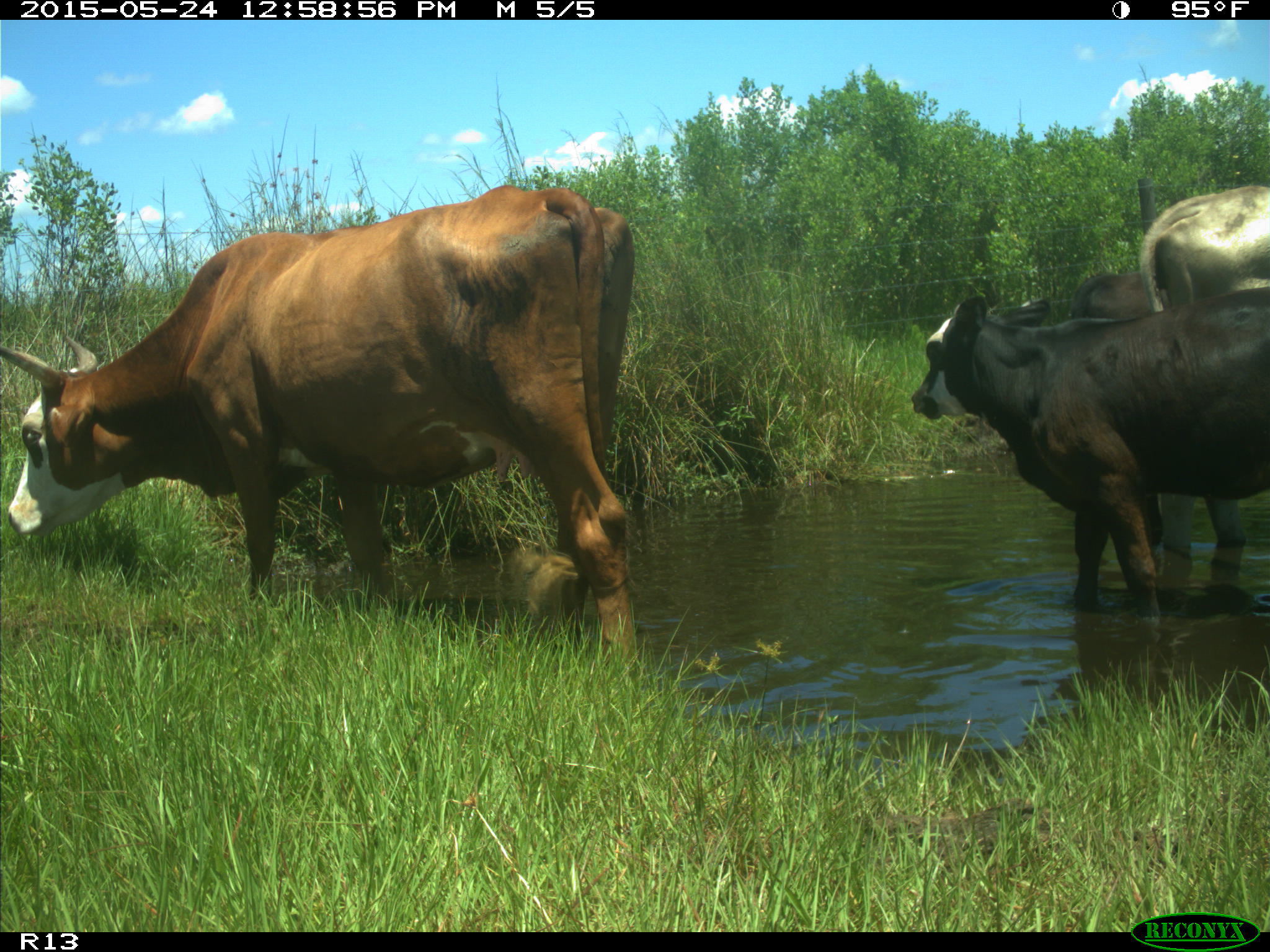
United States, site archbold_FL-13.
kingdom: Animalia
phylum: Chordata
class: Mammalia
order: Artiodactyla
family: Bovidae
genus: Bos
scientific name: Bos taurus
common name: domestic cow